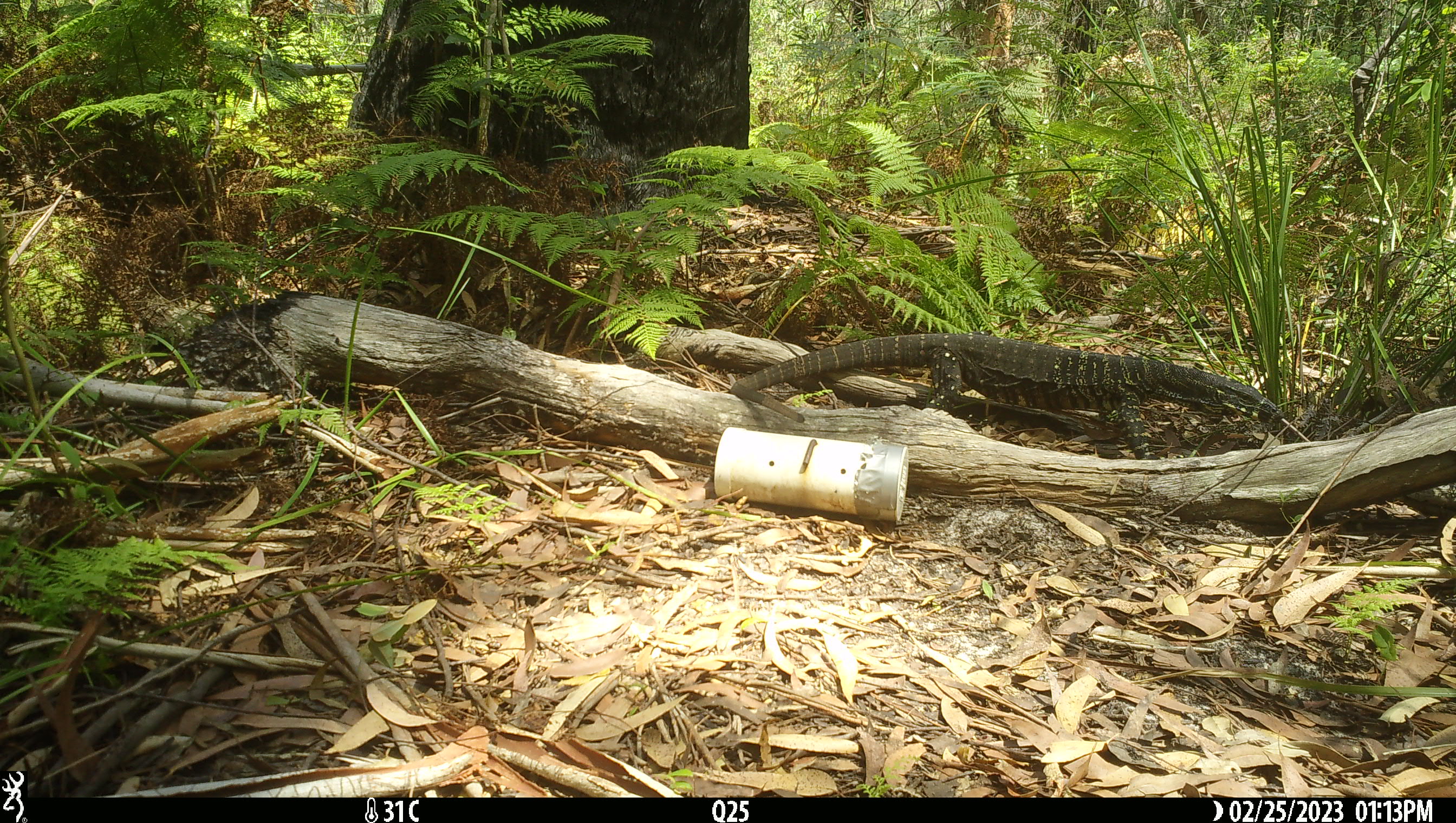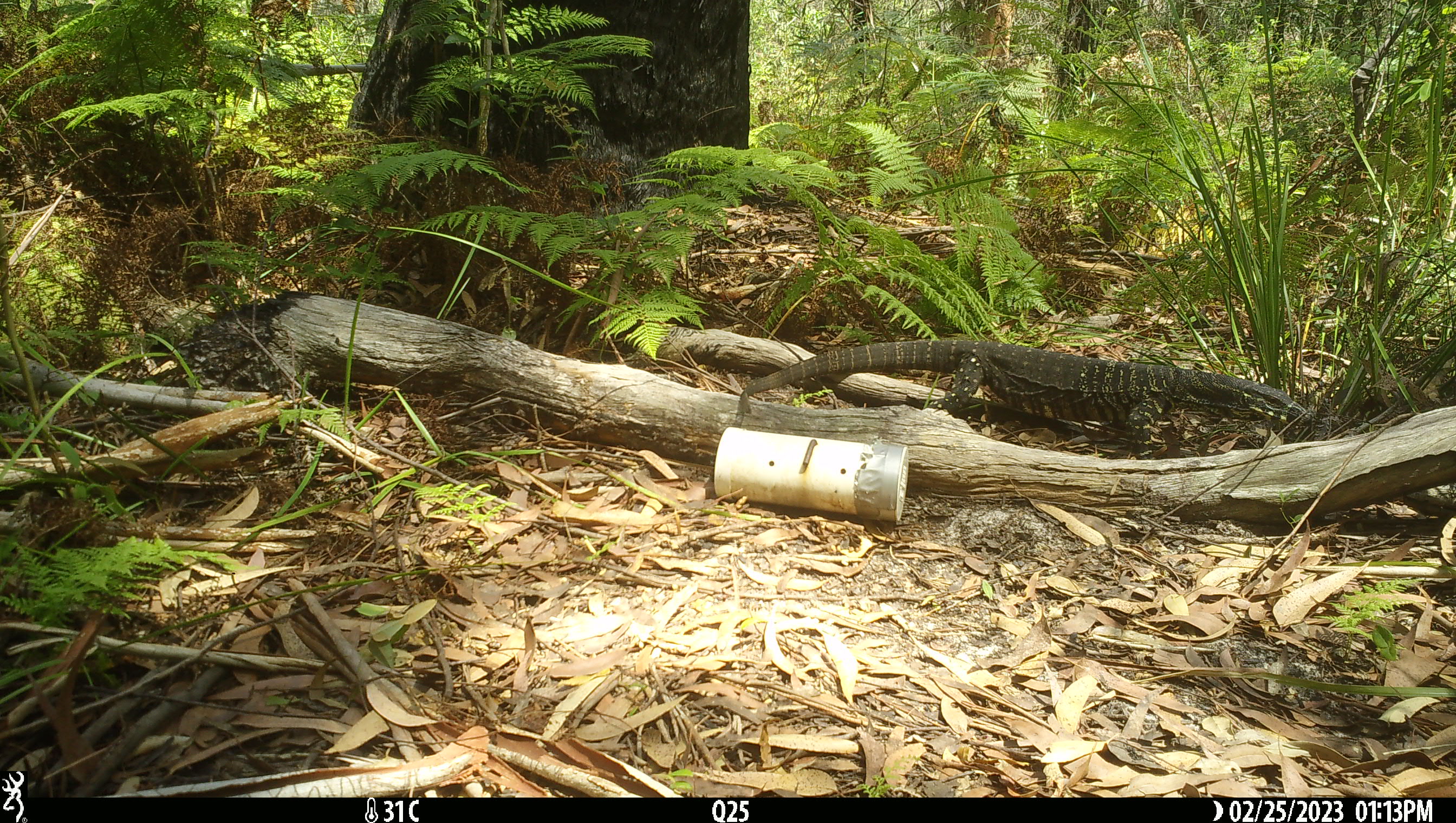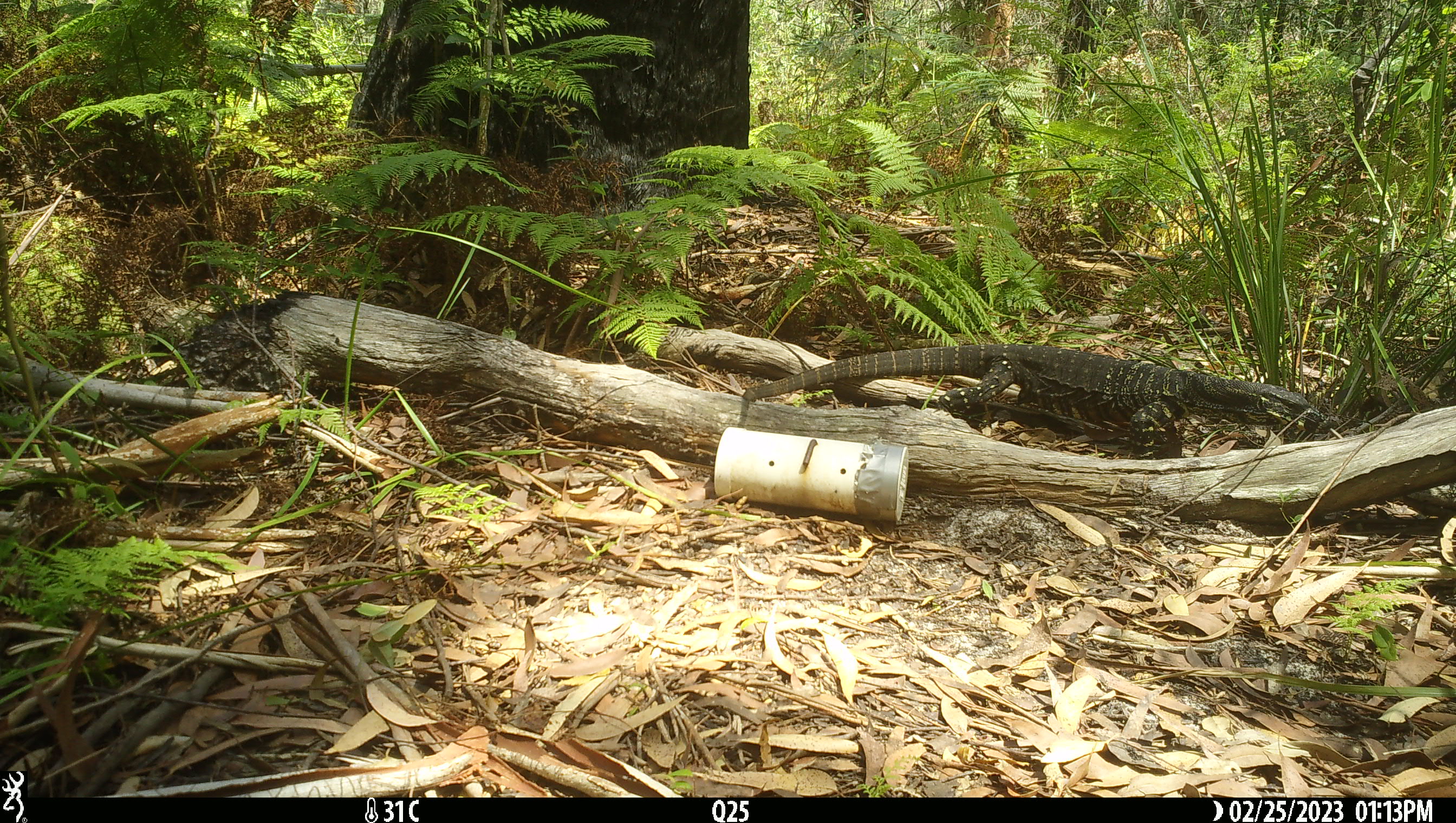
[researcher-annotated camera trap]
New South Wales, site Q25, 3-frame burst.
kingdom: Animalia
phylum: Chordata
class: Reptilia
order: Squamata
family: Varanidae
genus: Varanus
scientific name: Varanus varius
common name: lace monitor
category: goanna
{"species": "goanna (lace monitor) (Varanus varius)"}